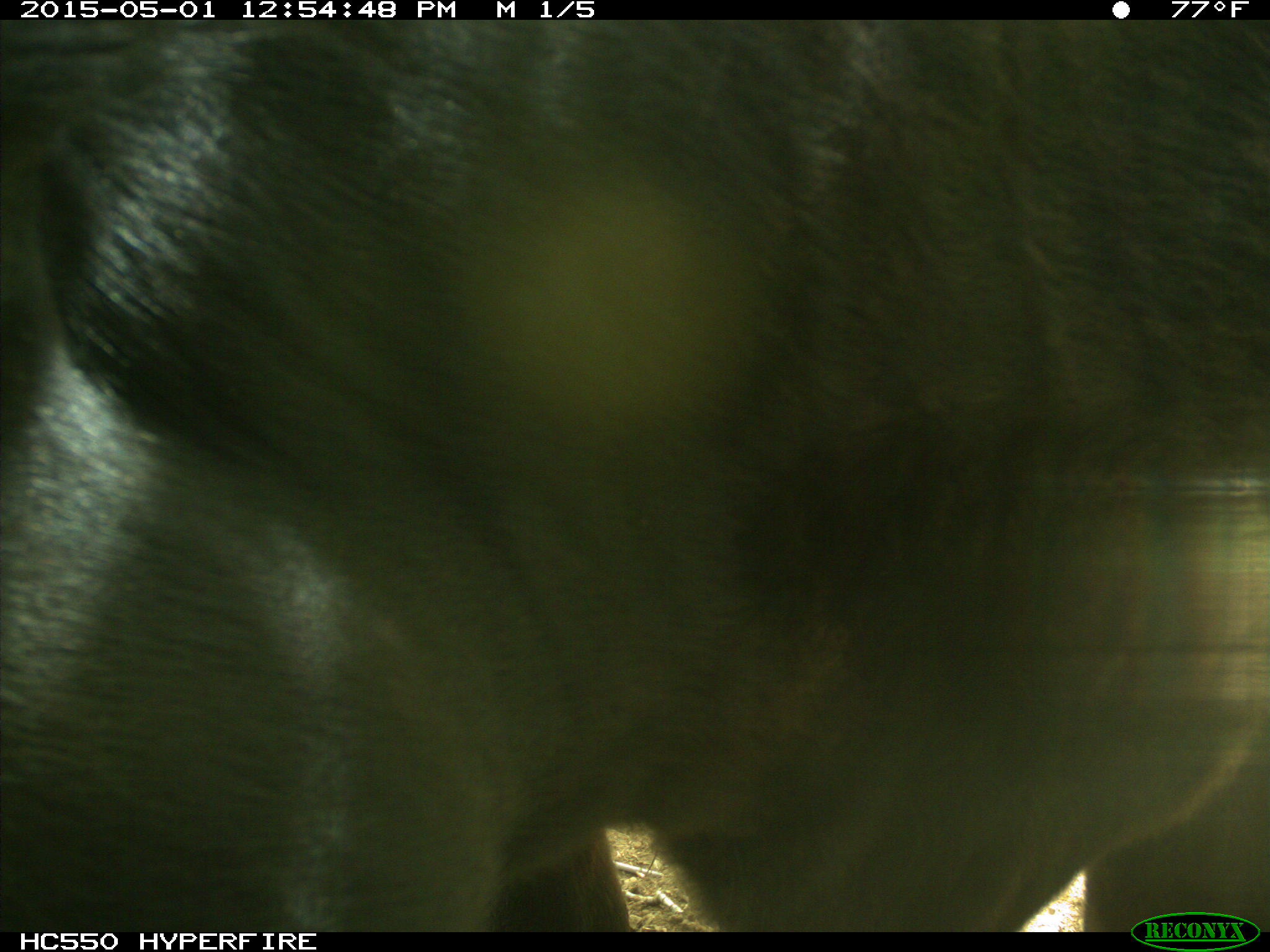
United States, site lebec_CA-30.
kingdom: Animalia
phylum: Chordata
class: Mammalia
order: Artiodactyla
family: Bovidae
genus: Bos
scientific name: Bos taurus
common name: domestic cow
Bos taurus (domestic cow).